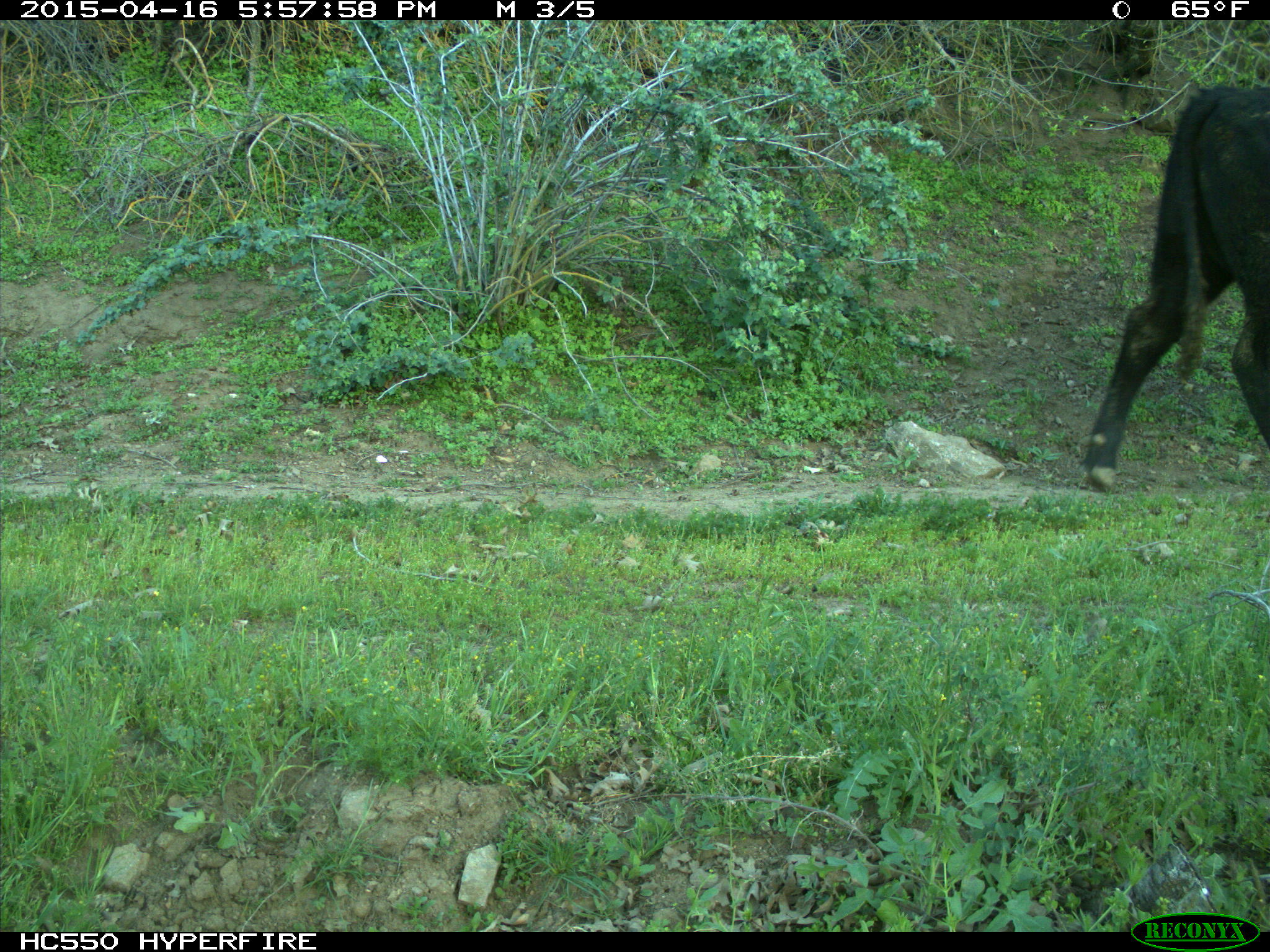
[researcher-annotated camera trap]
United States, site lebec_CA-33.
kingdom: Animalia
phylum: Chordata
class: Mammalia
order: Artiodactyla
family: Bovidae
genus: Bos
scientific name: Bos taurus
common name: domestic cow